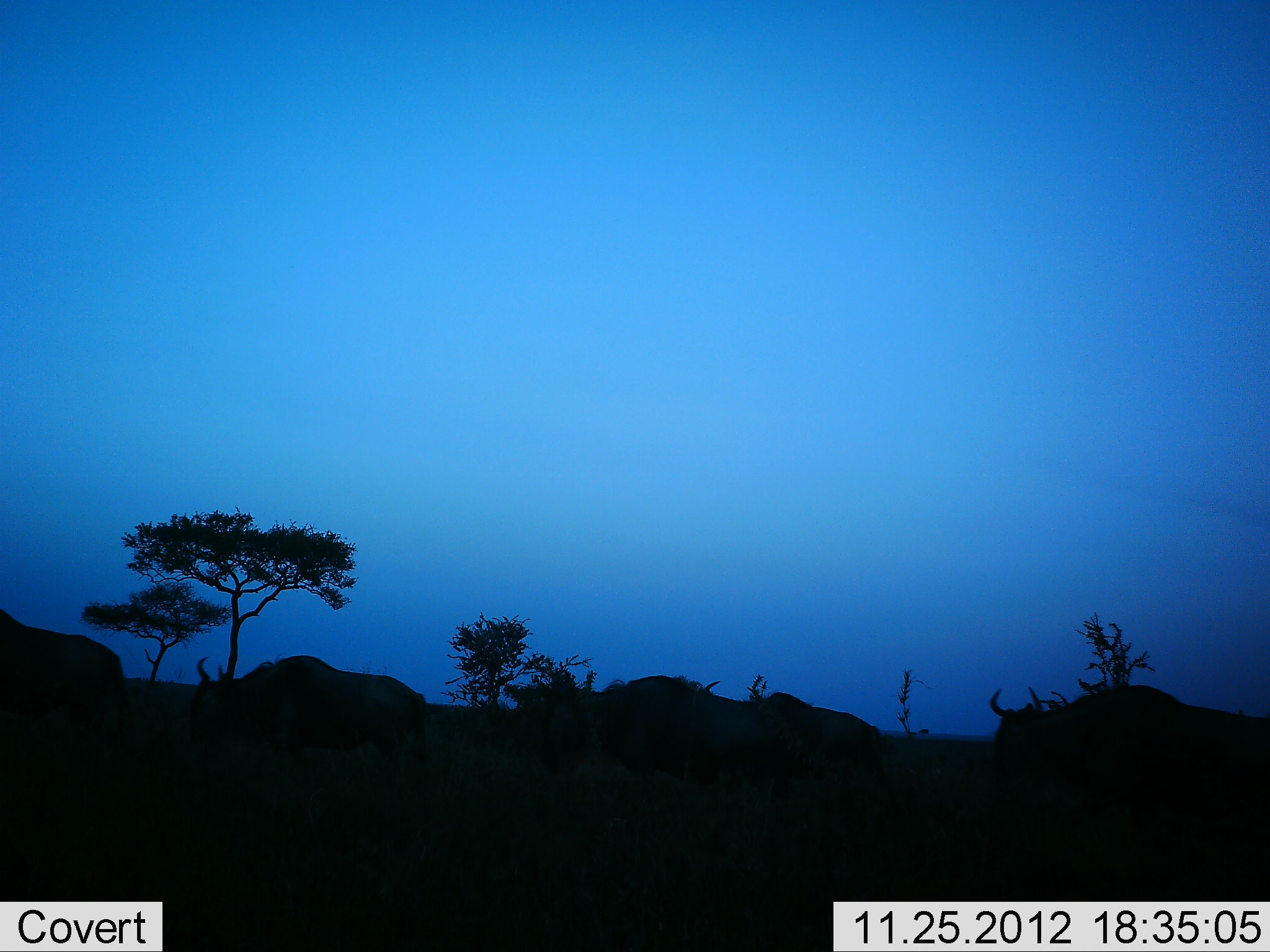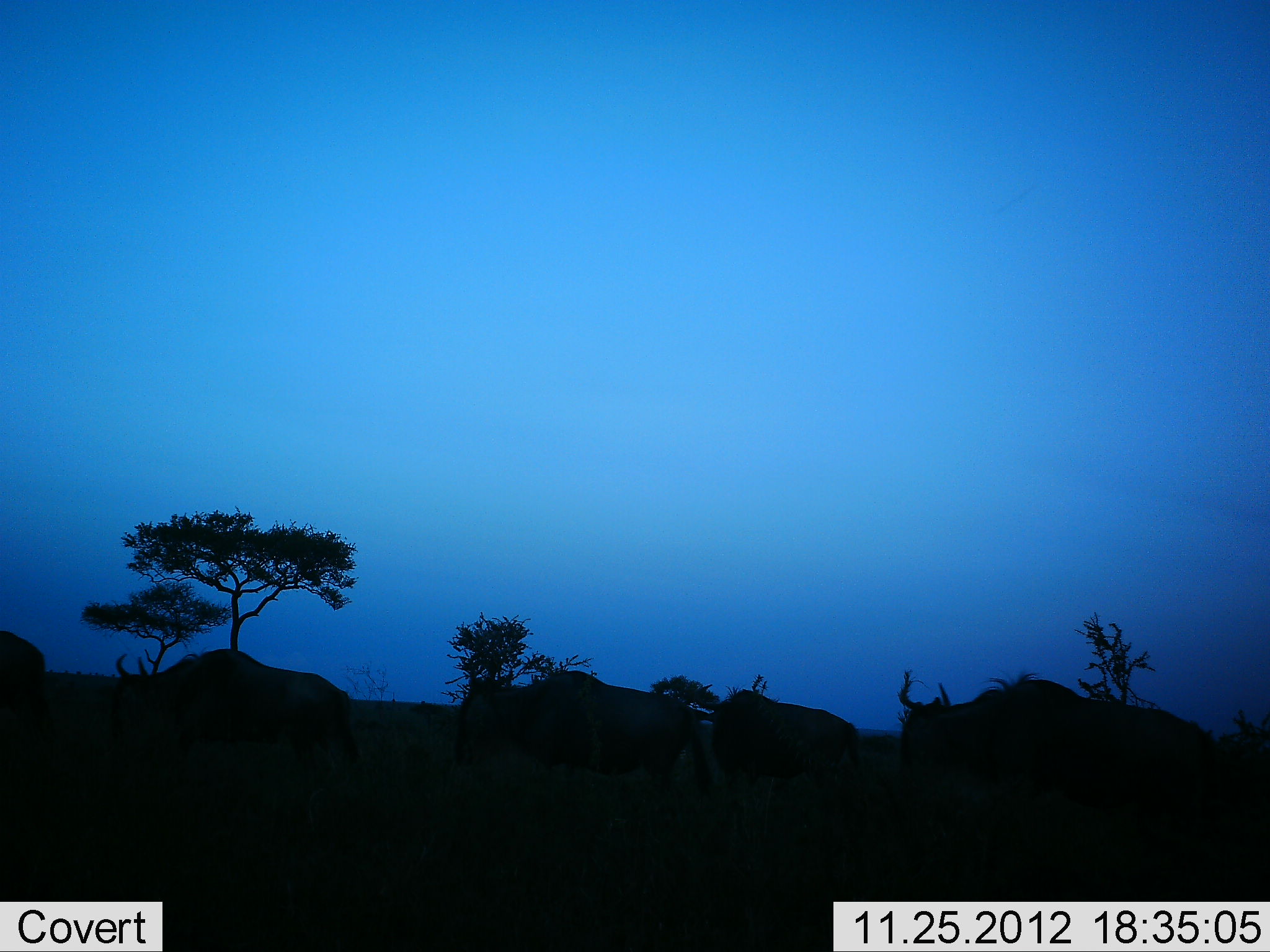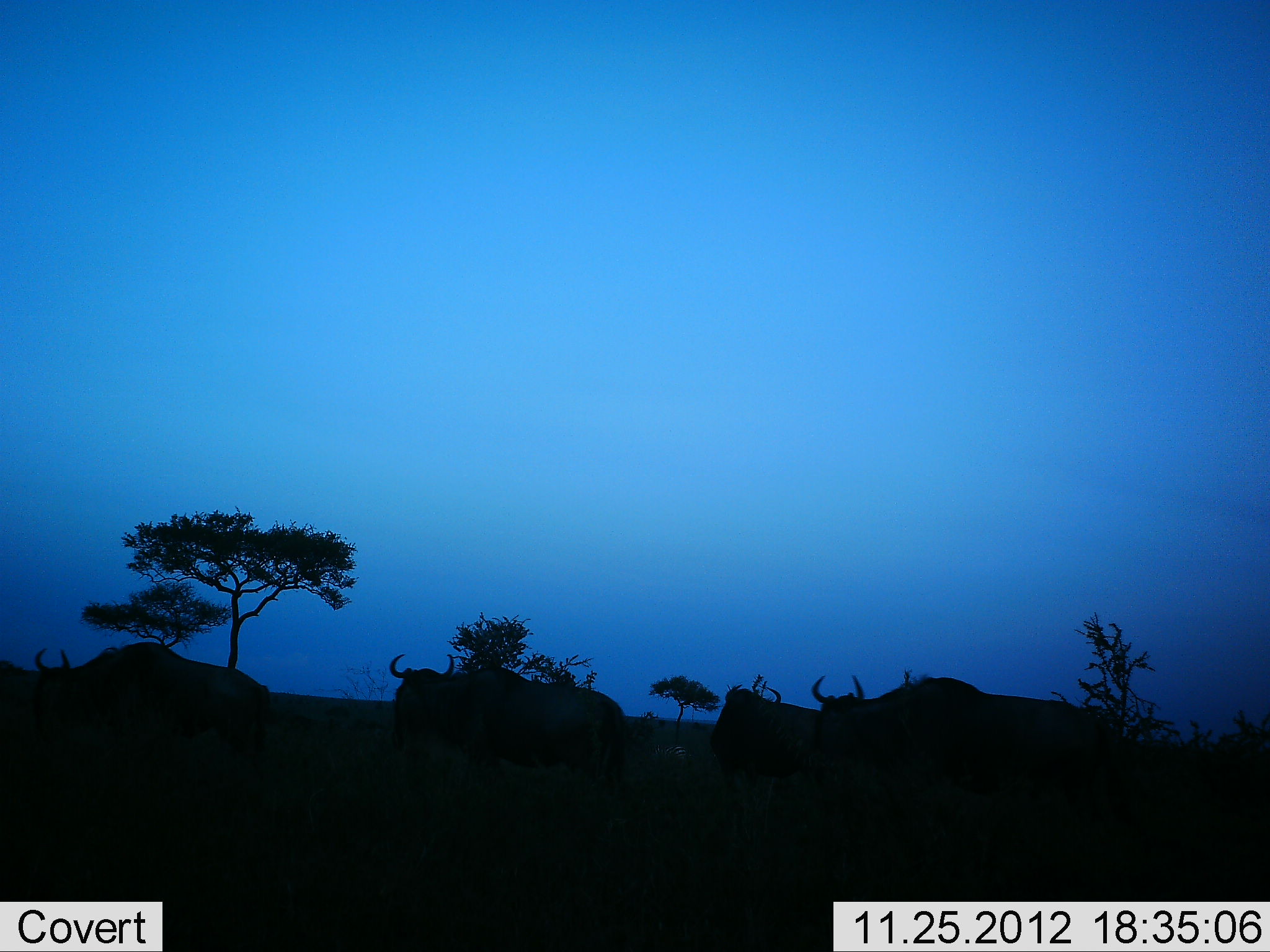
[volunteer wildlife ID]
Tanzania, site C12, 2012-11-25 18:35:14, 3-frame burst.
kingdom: Animalia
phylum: Chordata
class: Mammalia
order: Artiodactyla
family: Bovidae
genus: Connochaetes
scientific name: Connochaetes taurinus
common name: blue wildebeest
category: wildebeest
Wildebeest (blue wildebeest) (Connochaetes taurinus), count 6. Behavior (volunteer vote fractions): standing 0%, resting 0%, moving 100%, interacting 0%. Young present (vote fraction): 0%. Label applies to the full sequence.